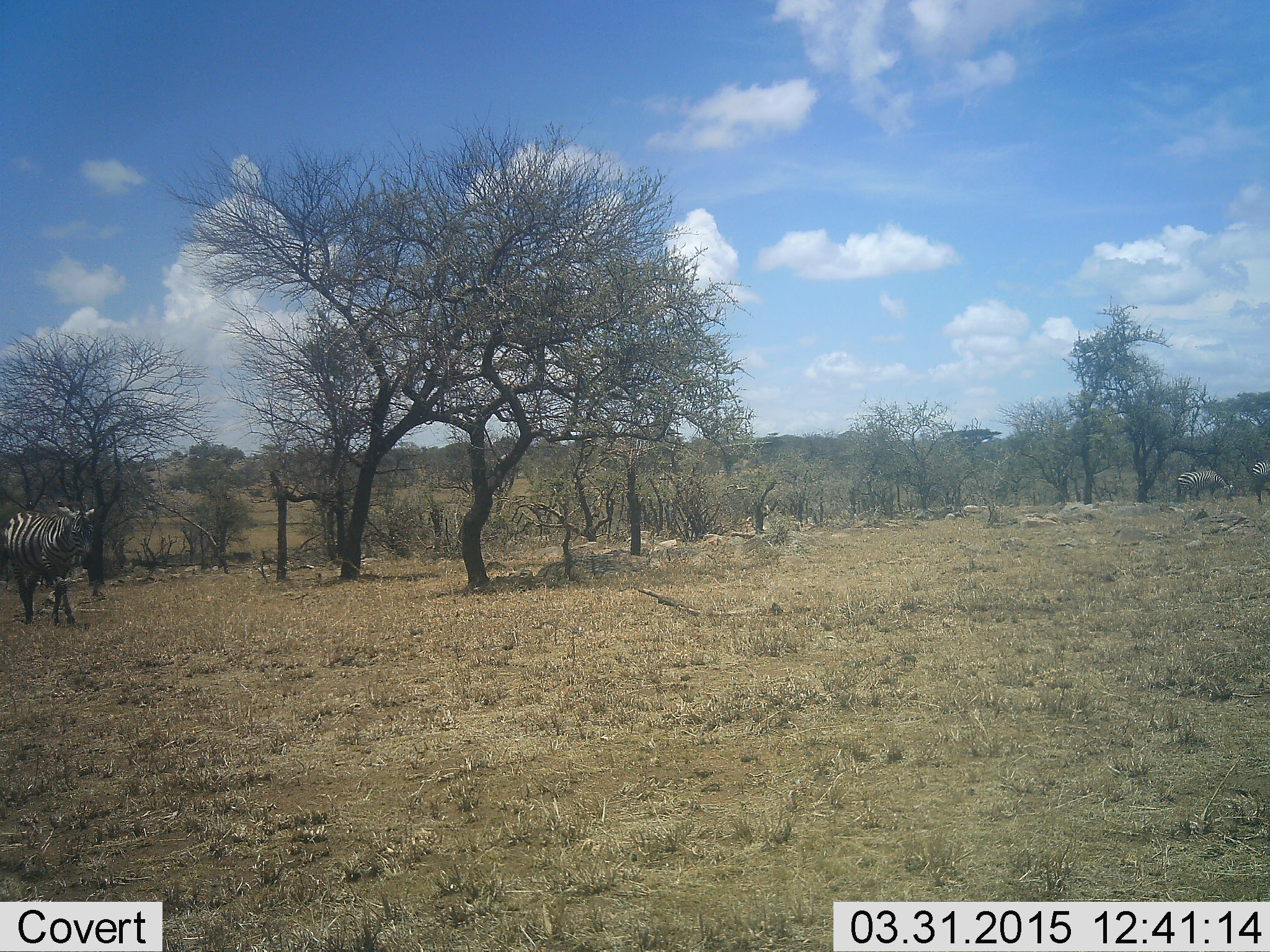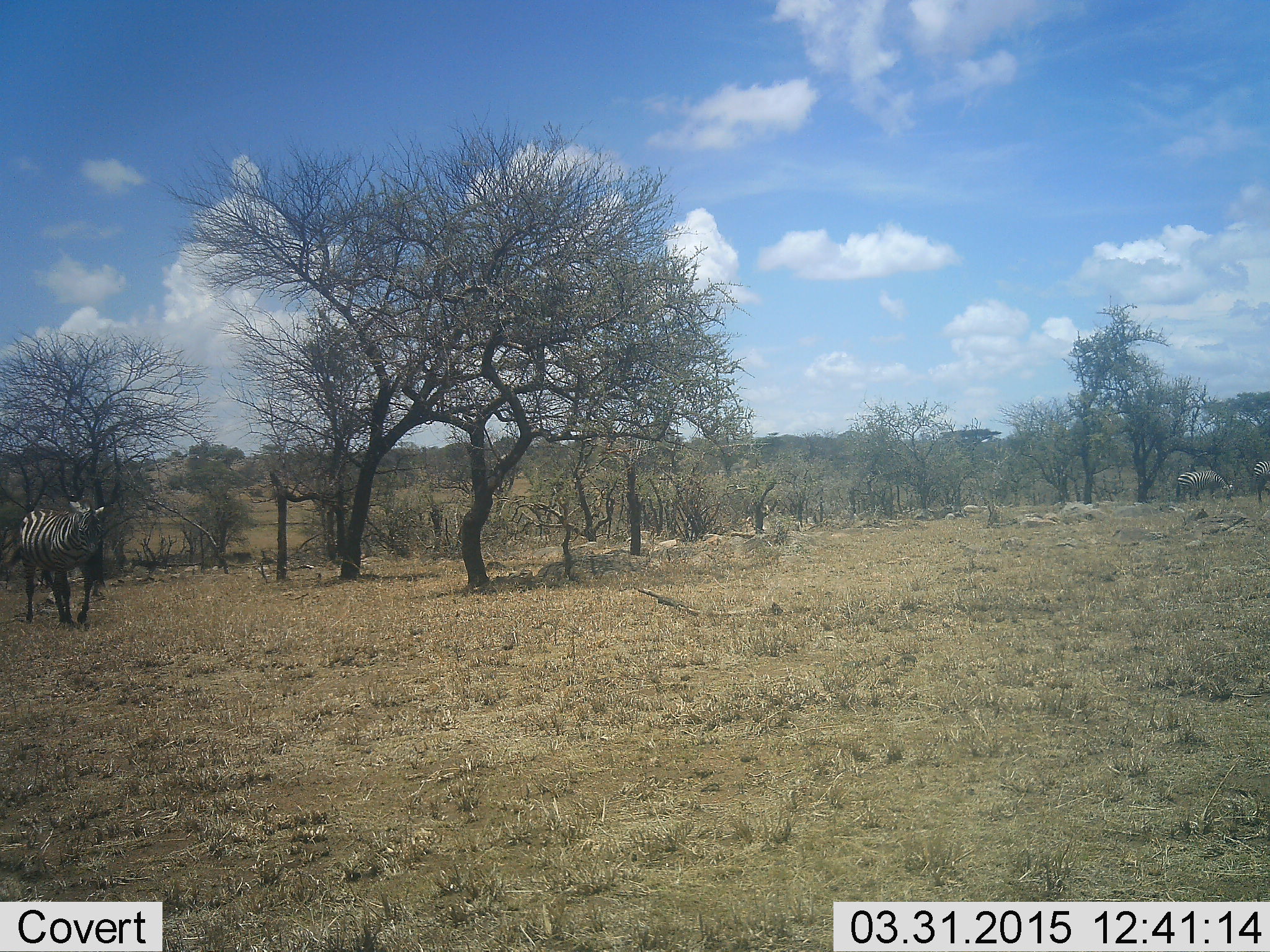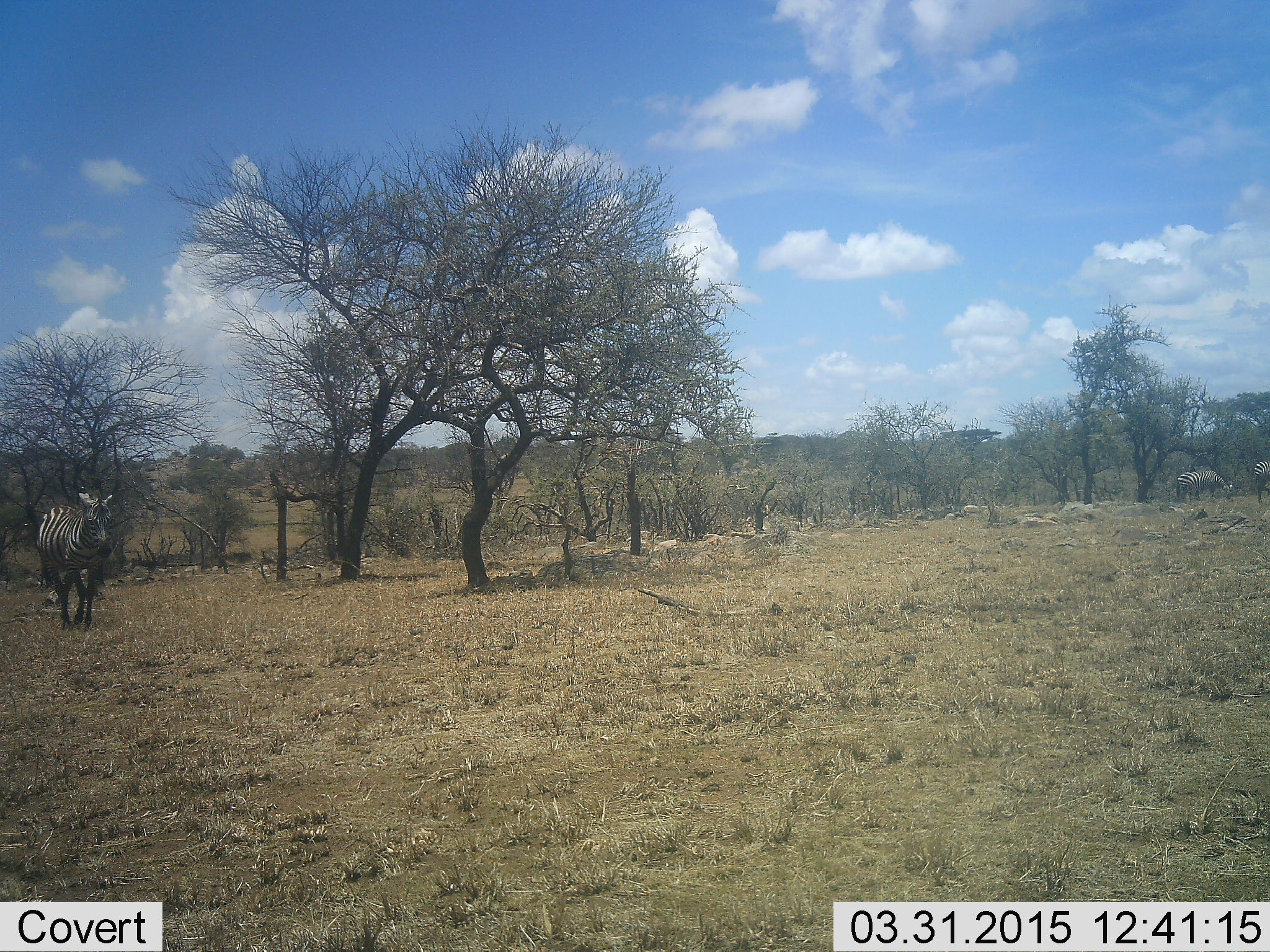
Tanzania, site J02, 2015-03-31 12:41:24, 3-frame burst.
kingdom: Animalia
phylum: Chordata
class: Mammalia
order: Perissodactyla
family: Equidae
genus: Equus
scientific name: Equus quagga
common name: plains zebra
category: zebra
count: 1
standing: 30%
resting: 0%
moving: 80%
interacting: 0%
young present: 0%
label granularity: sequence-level